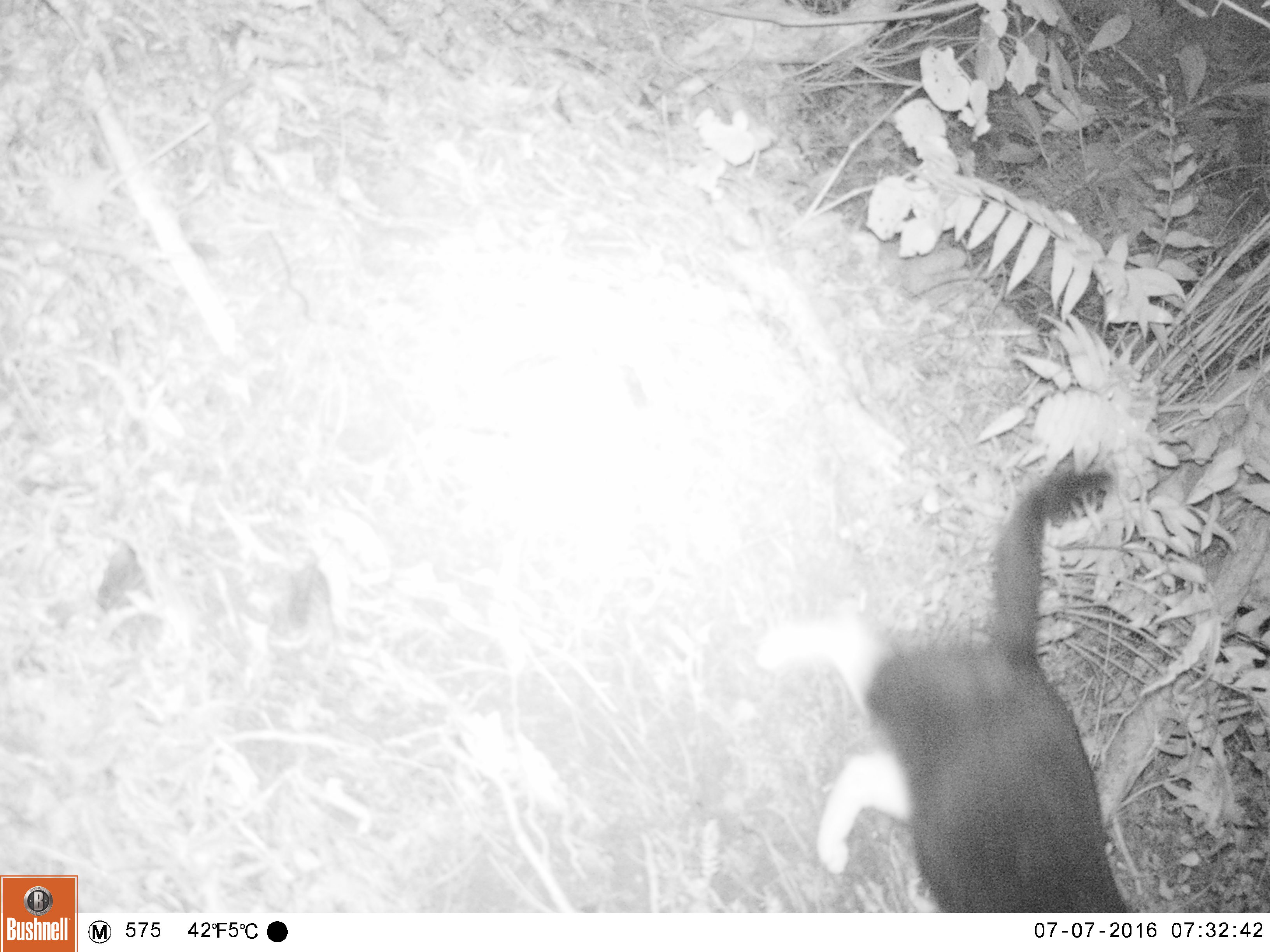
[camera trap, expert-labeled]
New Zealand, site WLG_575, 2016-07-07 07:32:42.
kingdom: Animalia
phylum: Chordata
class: Mammalia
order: Carnivora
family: Felidae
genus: Felis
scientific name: Felis catus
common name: domestic cat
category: cat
Cat (domestic cat) (Felis catus).